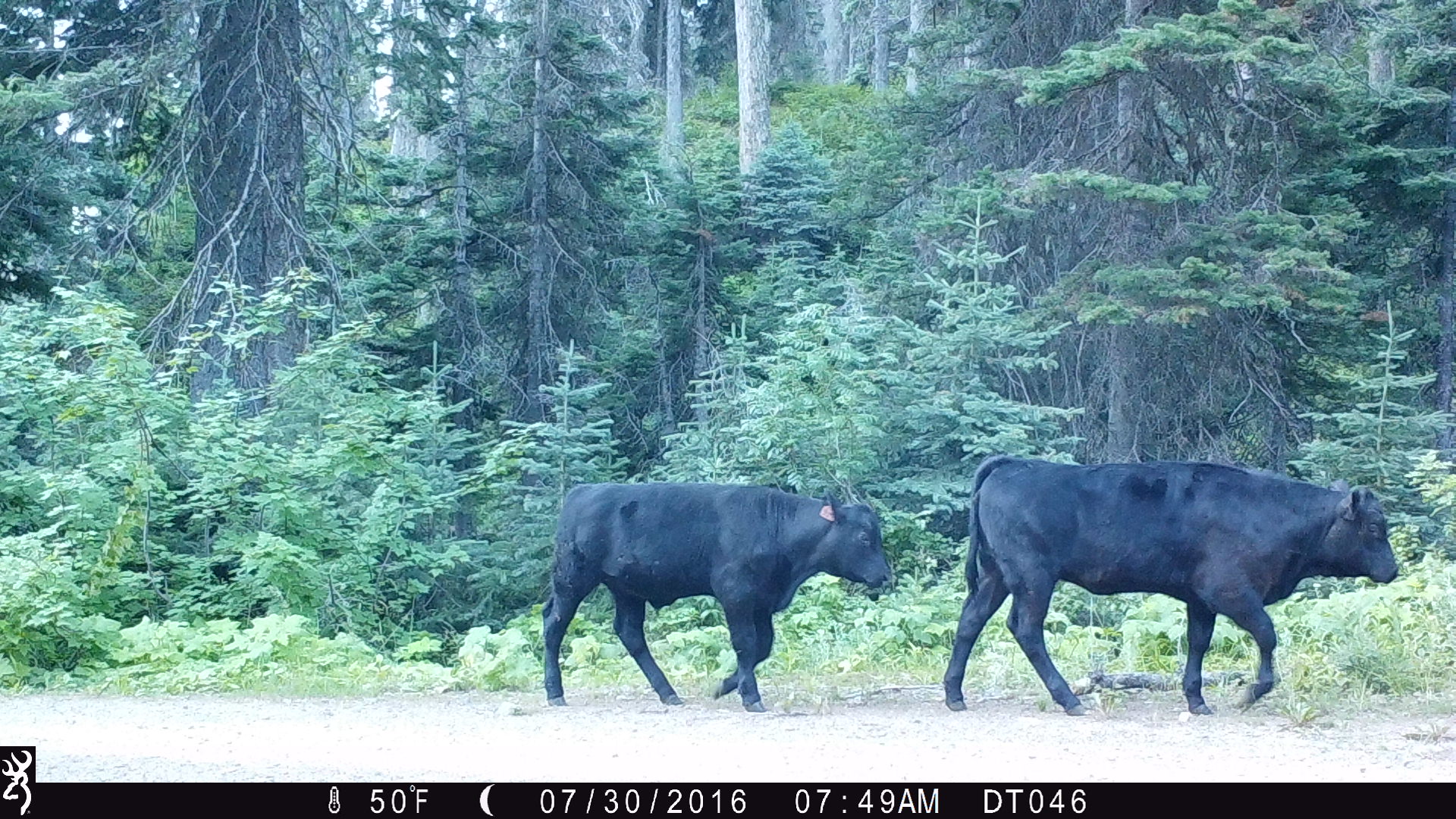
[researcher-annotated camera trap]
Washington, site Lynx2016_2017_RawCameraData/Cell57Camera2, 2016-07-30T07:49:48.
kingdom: Animalia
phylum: Chordata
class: Mammalia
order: Artiodactyla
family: Bovidae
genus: Bos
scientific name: Bos taurus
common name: domestic cattle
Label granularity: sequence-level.